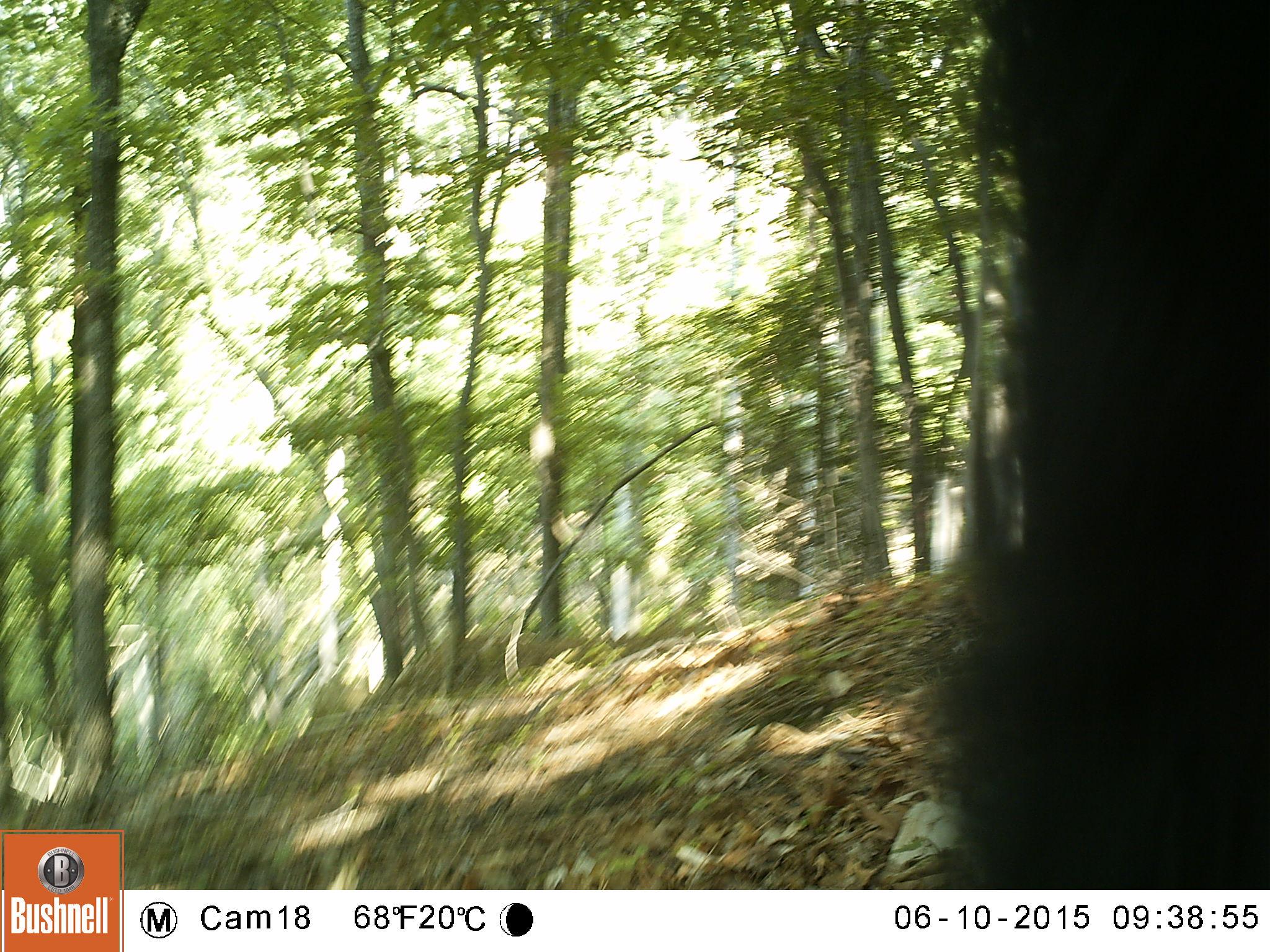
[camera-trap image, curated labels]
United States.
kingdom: Animalia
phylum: Chordata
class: Mammalia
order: Carnivora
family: Ursidae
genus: Ursus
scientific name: Ursus americanus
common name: american black bear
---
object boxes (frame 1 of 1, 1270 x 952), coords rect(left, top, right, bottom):
American Black Bear: rect(927, 4, 1268, 887)